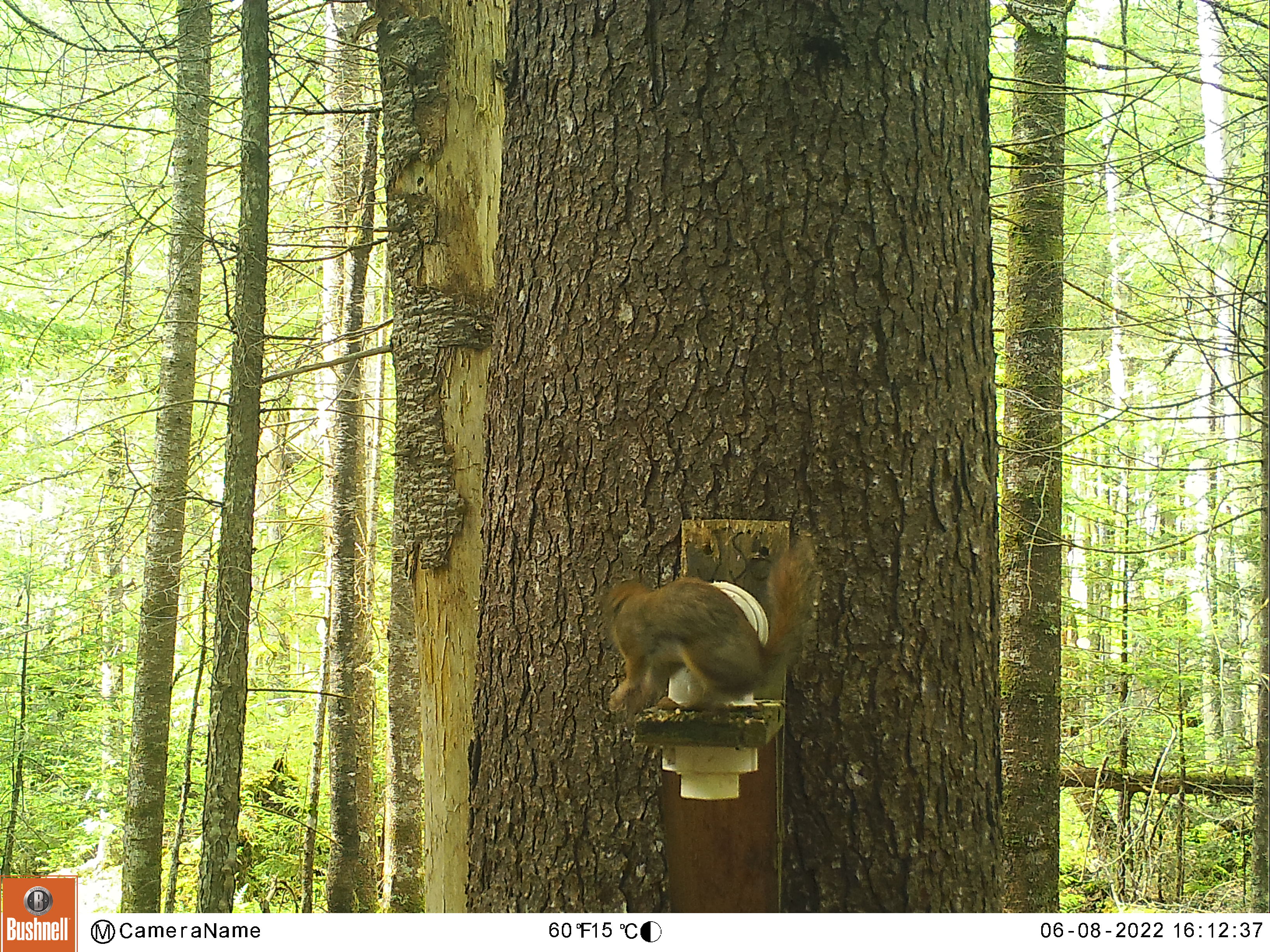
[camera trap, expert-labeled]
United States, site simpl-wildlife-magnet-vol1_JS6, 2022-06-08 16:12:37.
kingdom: Animalia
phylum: Chordata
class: Mammalia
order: Rodentia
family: Sciuridae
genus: Tamiasciurus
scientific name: Tamiasciurus hudsonicus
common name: red squirrel